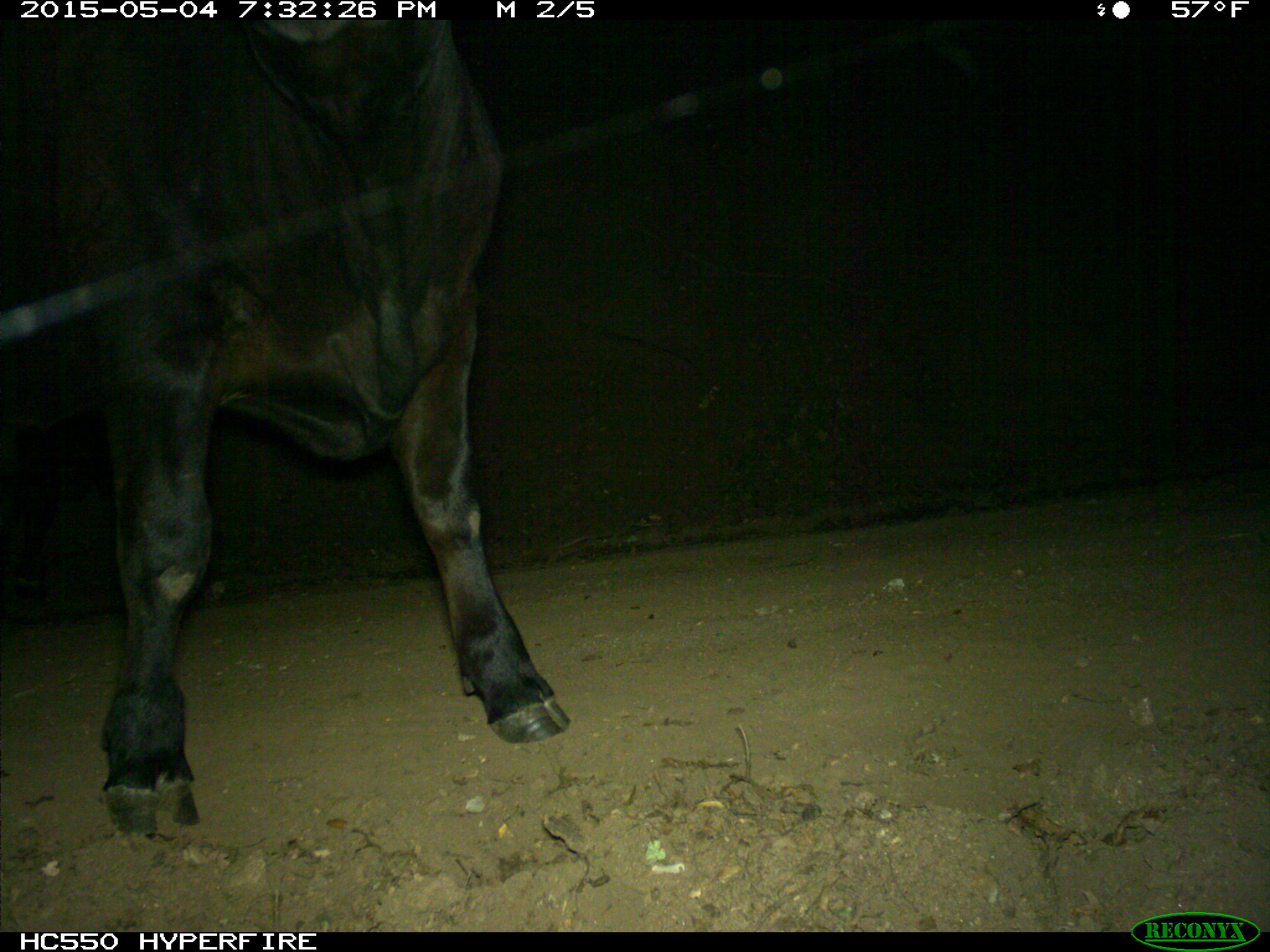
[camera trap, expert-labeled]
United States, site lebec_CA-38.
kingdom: Animalia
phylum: Chordata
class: Mammalia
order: Artiodactyla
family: Bovidae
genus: Bos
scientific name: Bos taurus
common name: domestic cow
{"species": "Bos taurus (domestic cow)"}